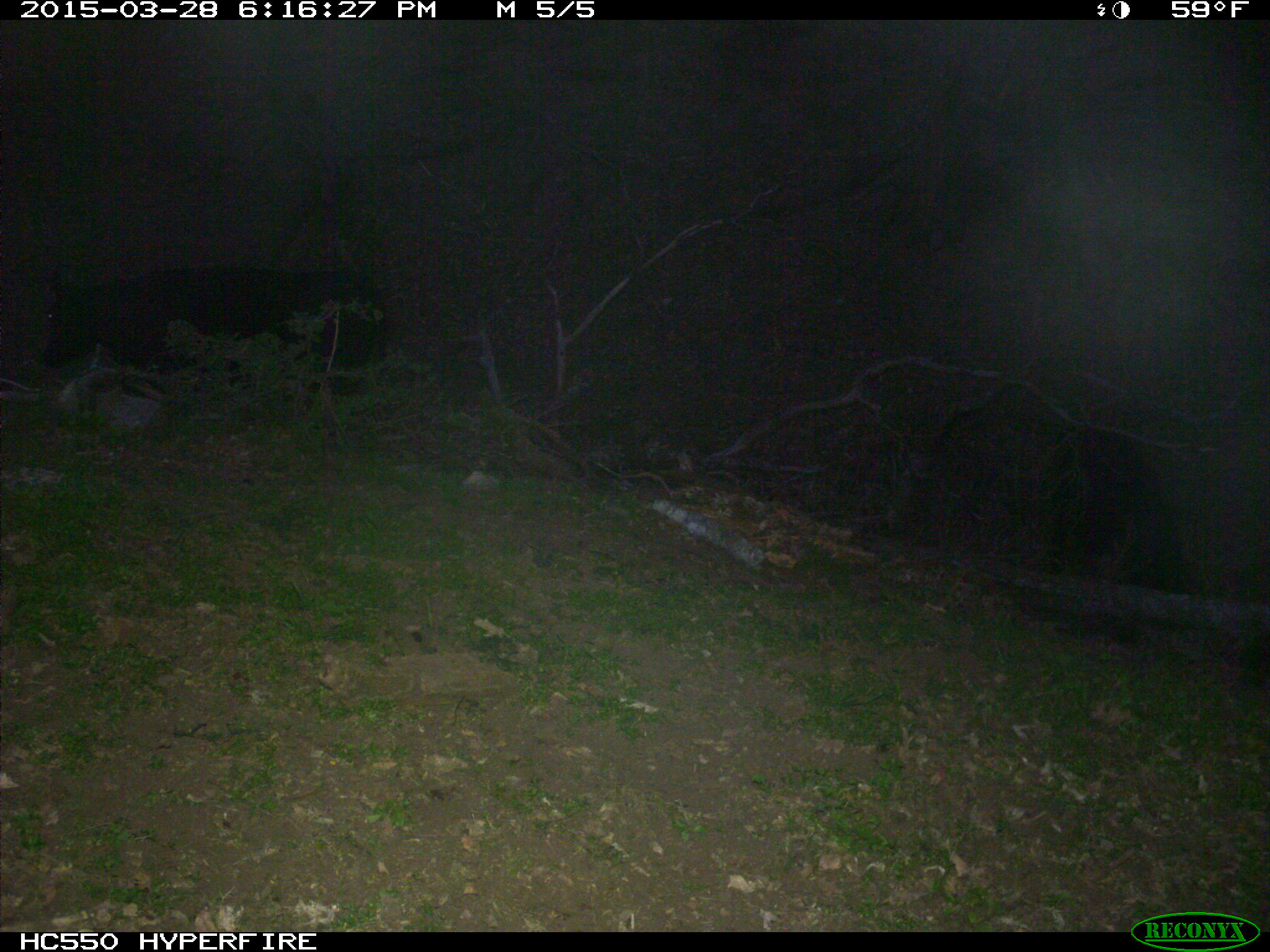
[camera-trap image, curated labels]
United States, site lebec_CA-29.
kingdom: Animalia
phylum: Chordata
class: Mammalia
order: Artiodactyla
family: Bovidae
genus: Bos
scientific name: Bos taurus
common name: domestic cow